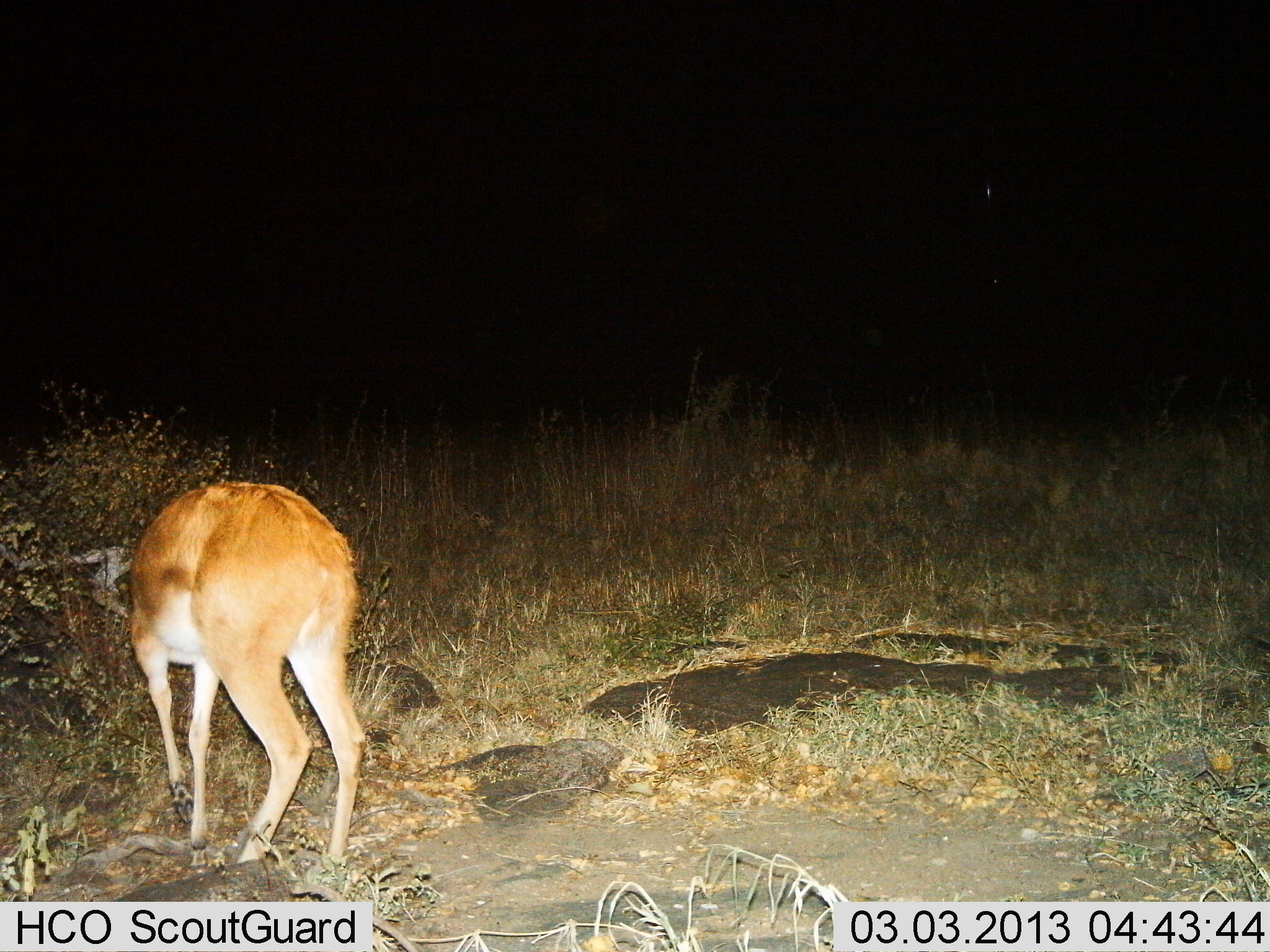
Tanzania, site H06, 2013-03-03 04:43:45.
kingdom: Animalia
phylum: Chordata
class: Mammalia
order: Artiodactyla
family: Bovidae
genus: Redunca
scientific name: Redunca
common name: reedbuck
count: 1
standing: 42%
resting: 0%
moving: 12%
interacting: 0%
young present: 0%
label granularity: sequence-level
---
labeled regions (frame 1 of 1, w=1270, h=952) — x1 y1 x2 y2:
animal: 124 479 368 871